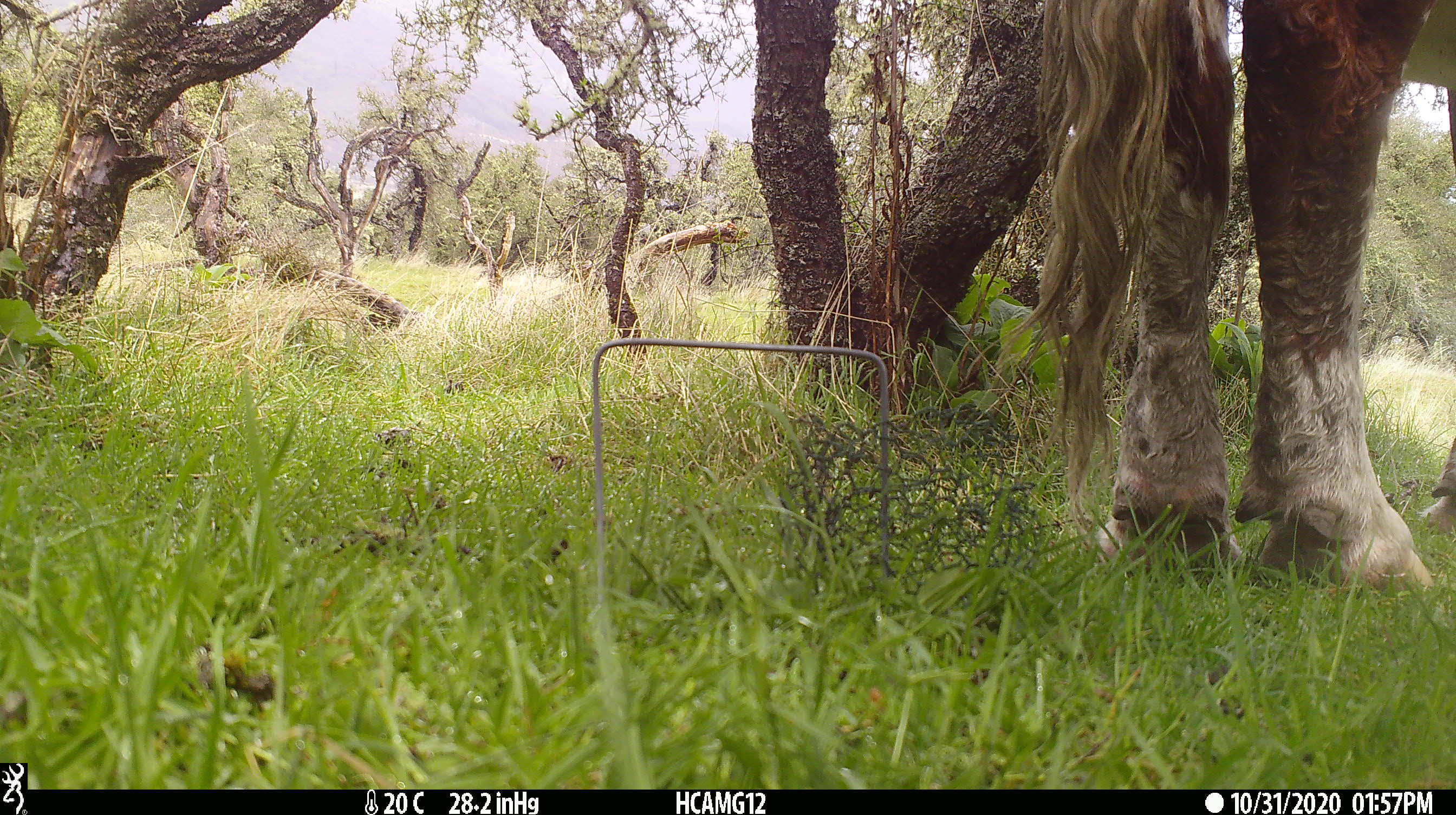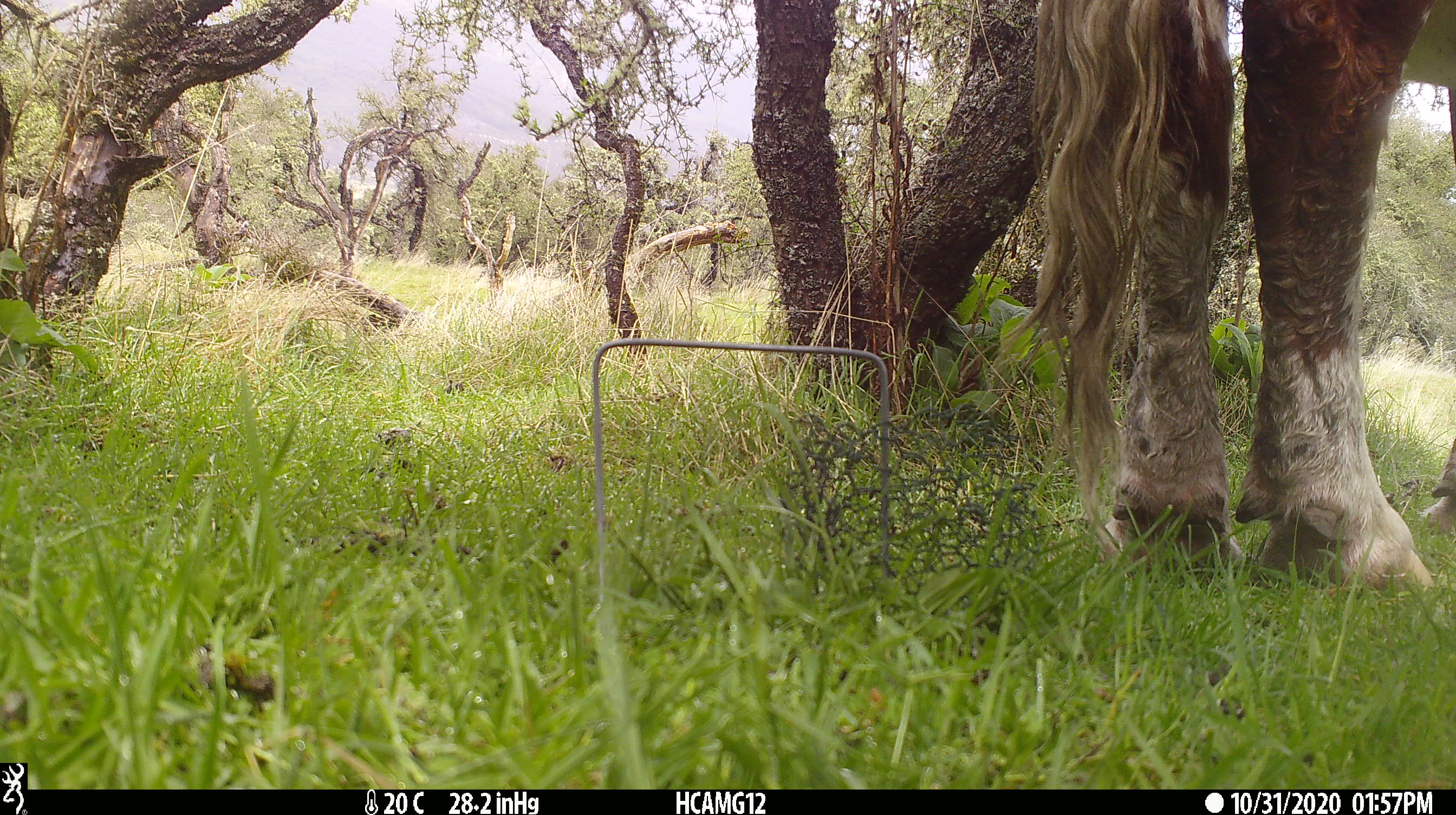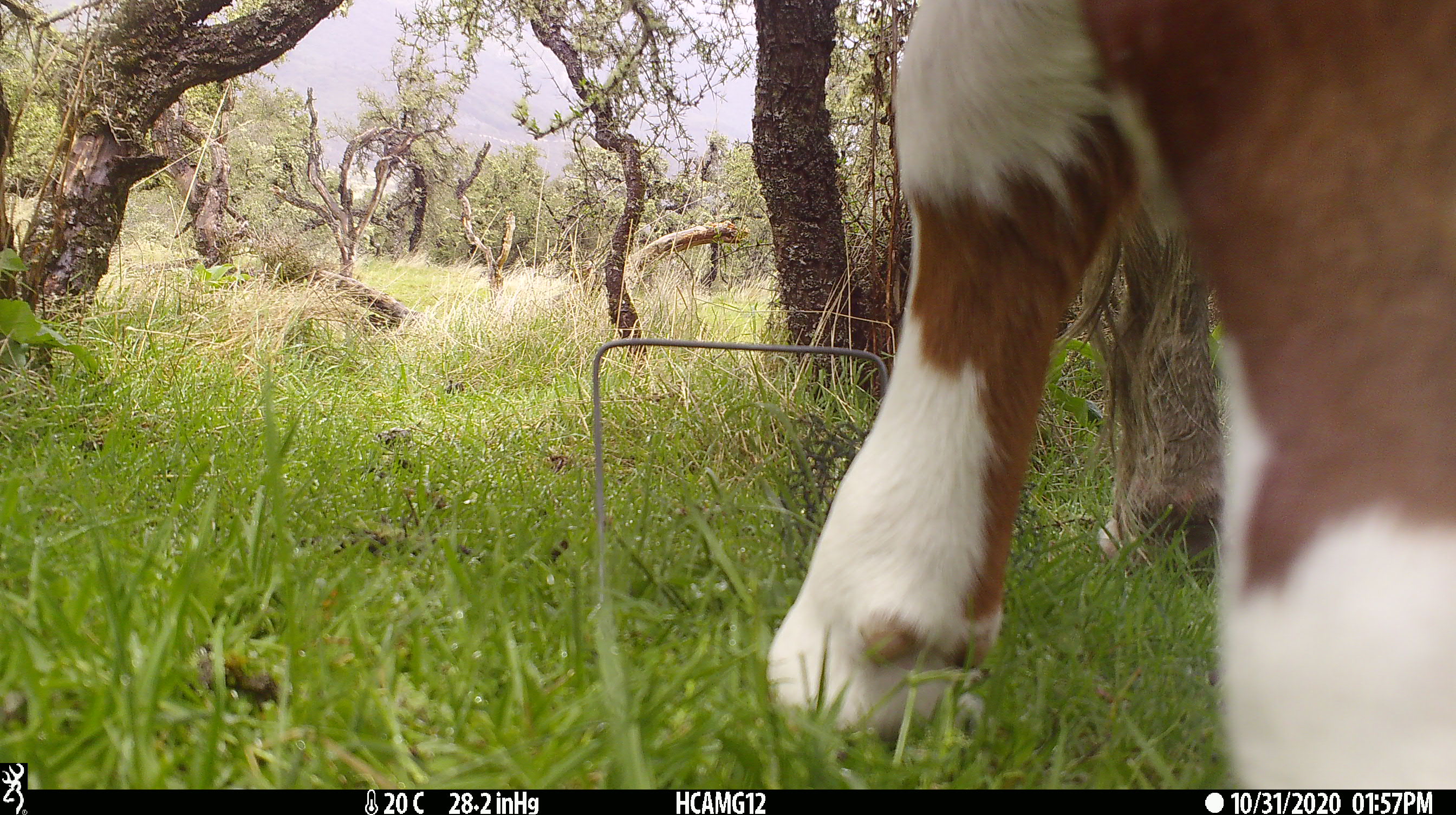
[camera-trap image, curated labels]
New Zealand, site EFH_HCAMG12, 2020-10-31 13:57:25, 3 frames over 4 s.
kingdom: Animalia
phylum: Chordata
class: Mammalia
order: Artiodactyla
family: Bovidae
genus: Bos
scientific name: Bos taurus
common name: domestic cow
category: cow